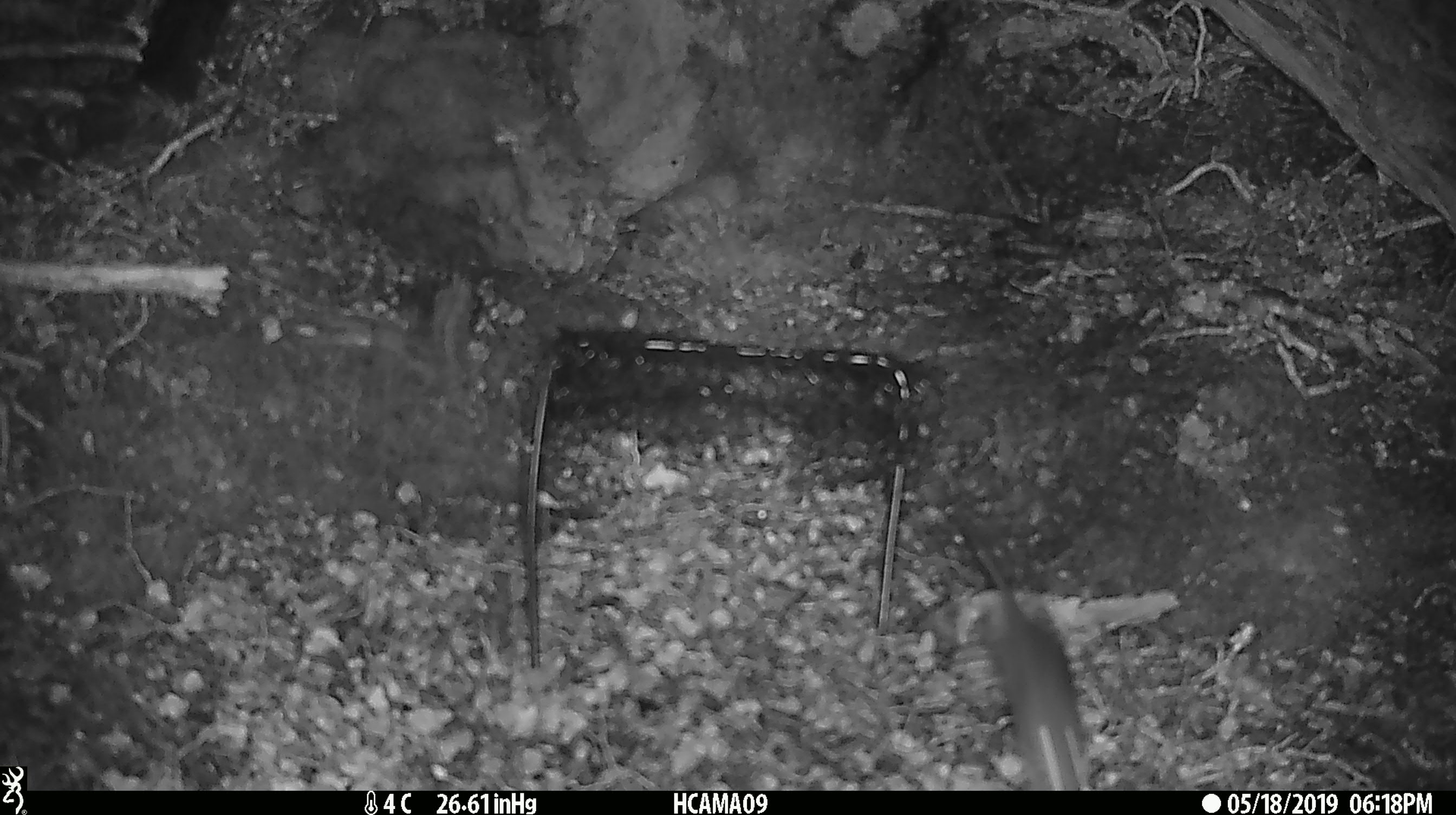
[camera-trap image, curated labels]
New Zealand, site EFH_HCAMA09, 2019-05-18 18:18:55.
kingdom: Animalia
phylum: Chordata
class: Mammalia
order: Rodentia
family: Muridae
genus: Rattus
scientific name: Rattus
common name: rat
Rat (Rattus).